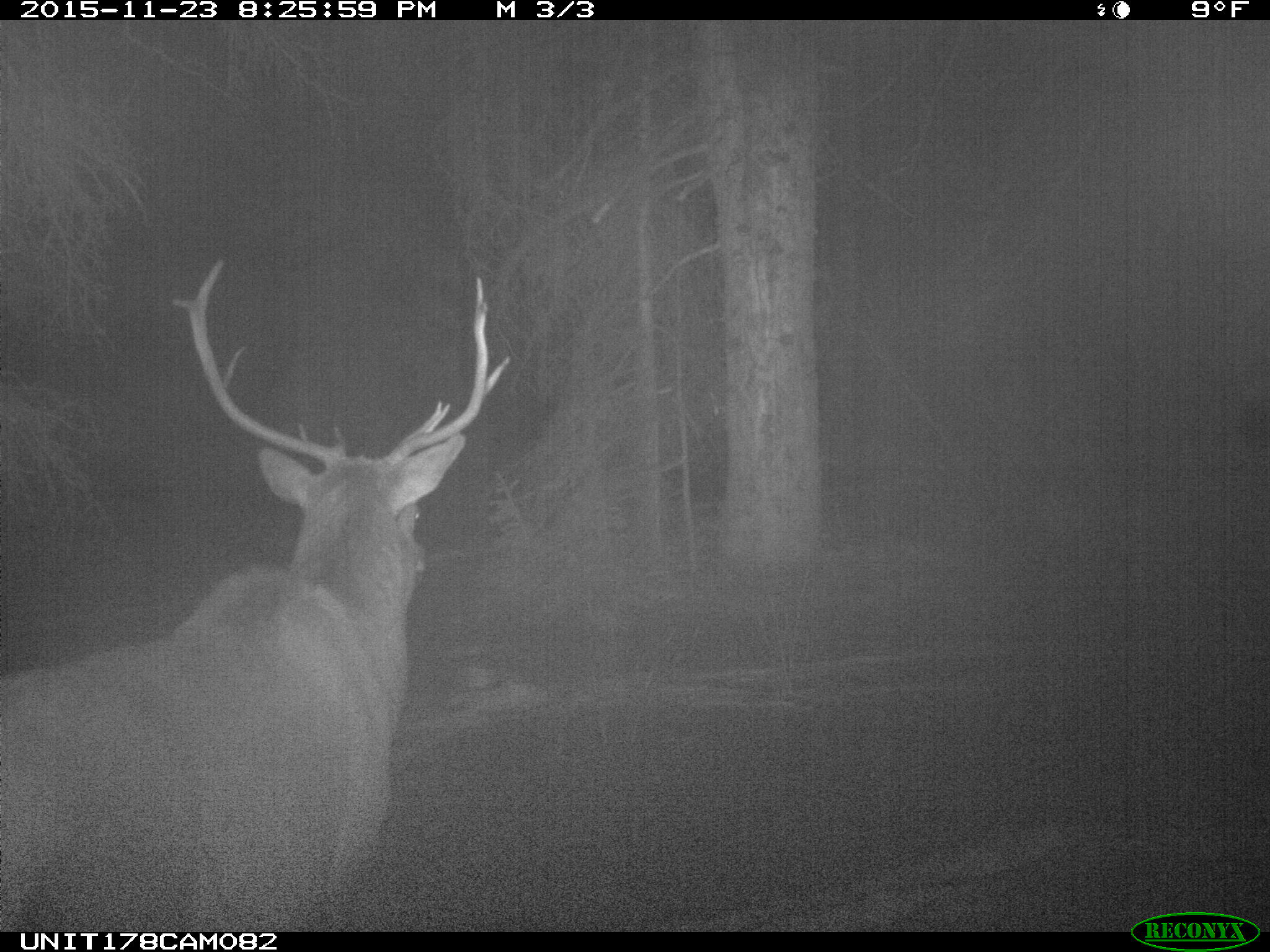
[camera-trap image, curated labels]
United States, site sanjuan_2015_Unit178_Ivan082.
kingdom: Animalia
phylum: Chordata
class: Mammalia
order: Artiodactyla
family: Cervidae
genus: Cervus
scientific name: Cervus elaphus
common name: red deer